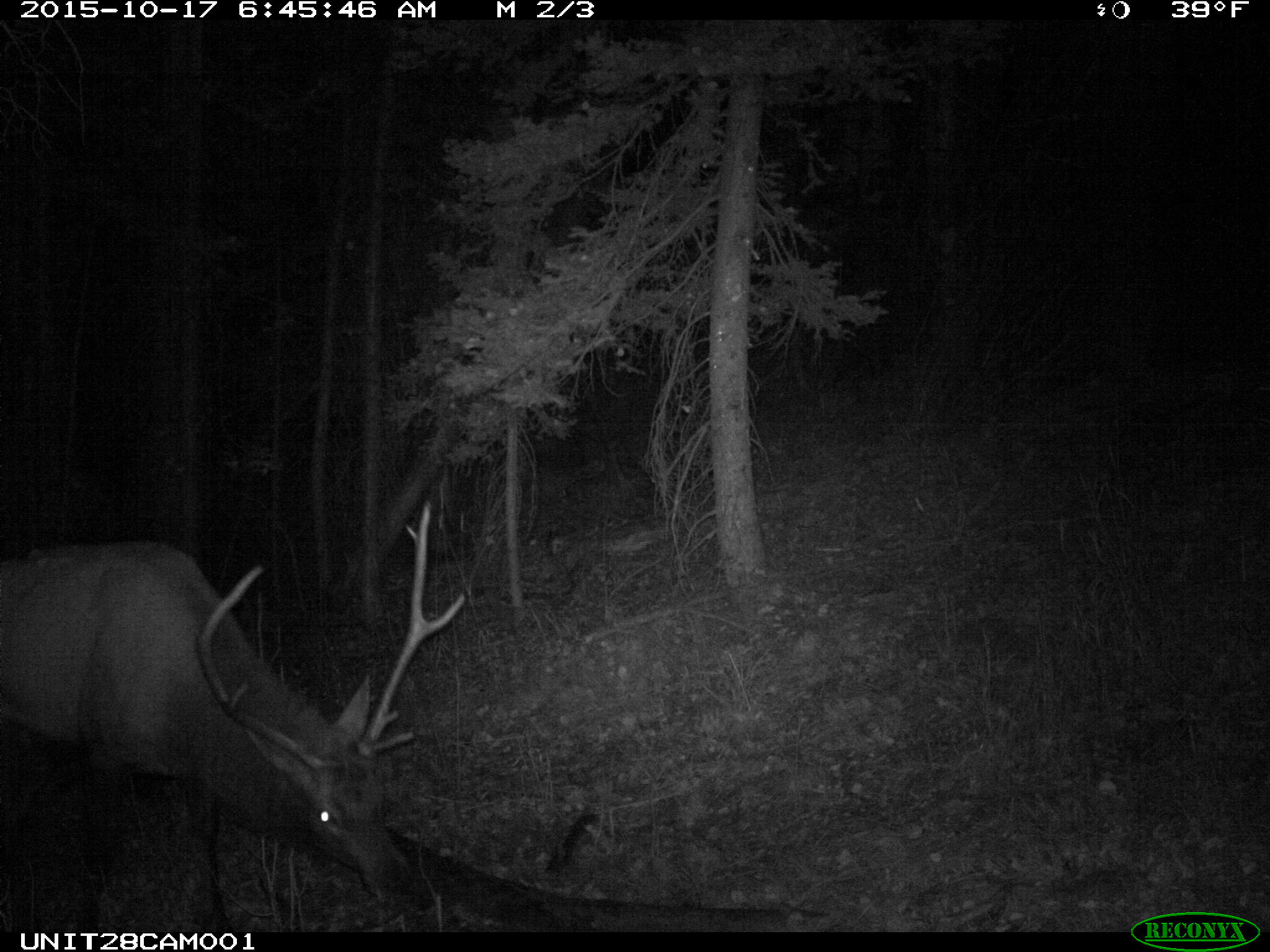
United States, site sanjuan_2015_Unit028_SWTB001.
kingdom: Animalia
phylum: Chordata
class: Mammalia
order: Artiodactyla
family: Cervidae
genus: Cervus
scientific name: Cervus elaphus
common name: red deer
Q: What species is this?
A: Cervus elaphus (red deer).